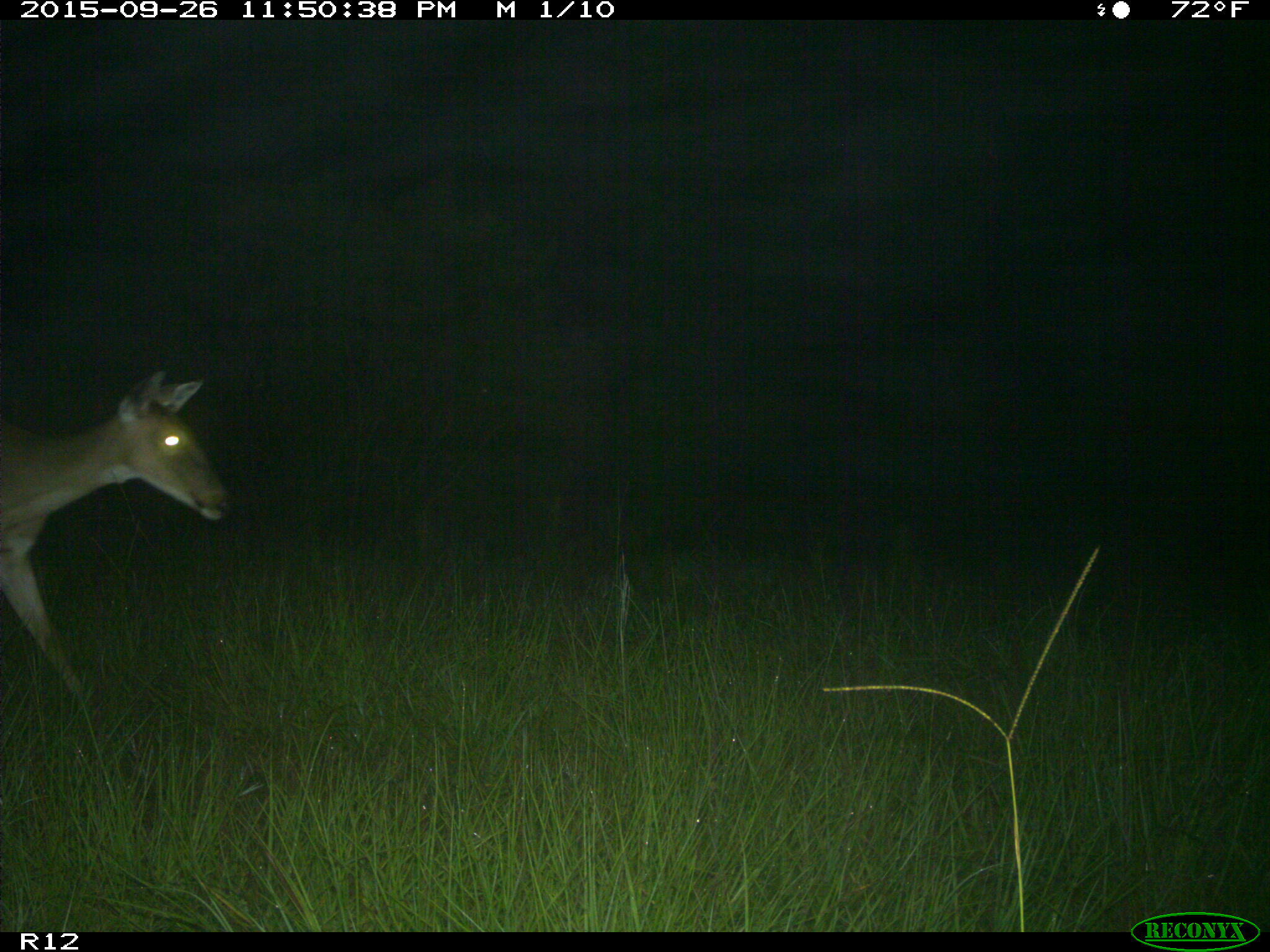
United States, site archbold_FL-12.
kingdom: Animalia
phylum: Chordata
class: Mammalia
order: Artiodactyla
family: Cervidae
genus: Odocoileus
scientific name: Odocoileus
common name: deer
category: unidentified deer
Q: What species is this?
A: Unidentified deer (deer) (Odocoileus).